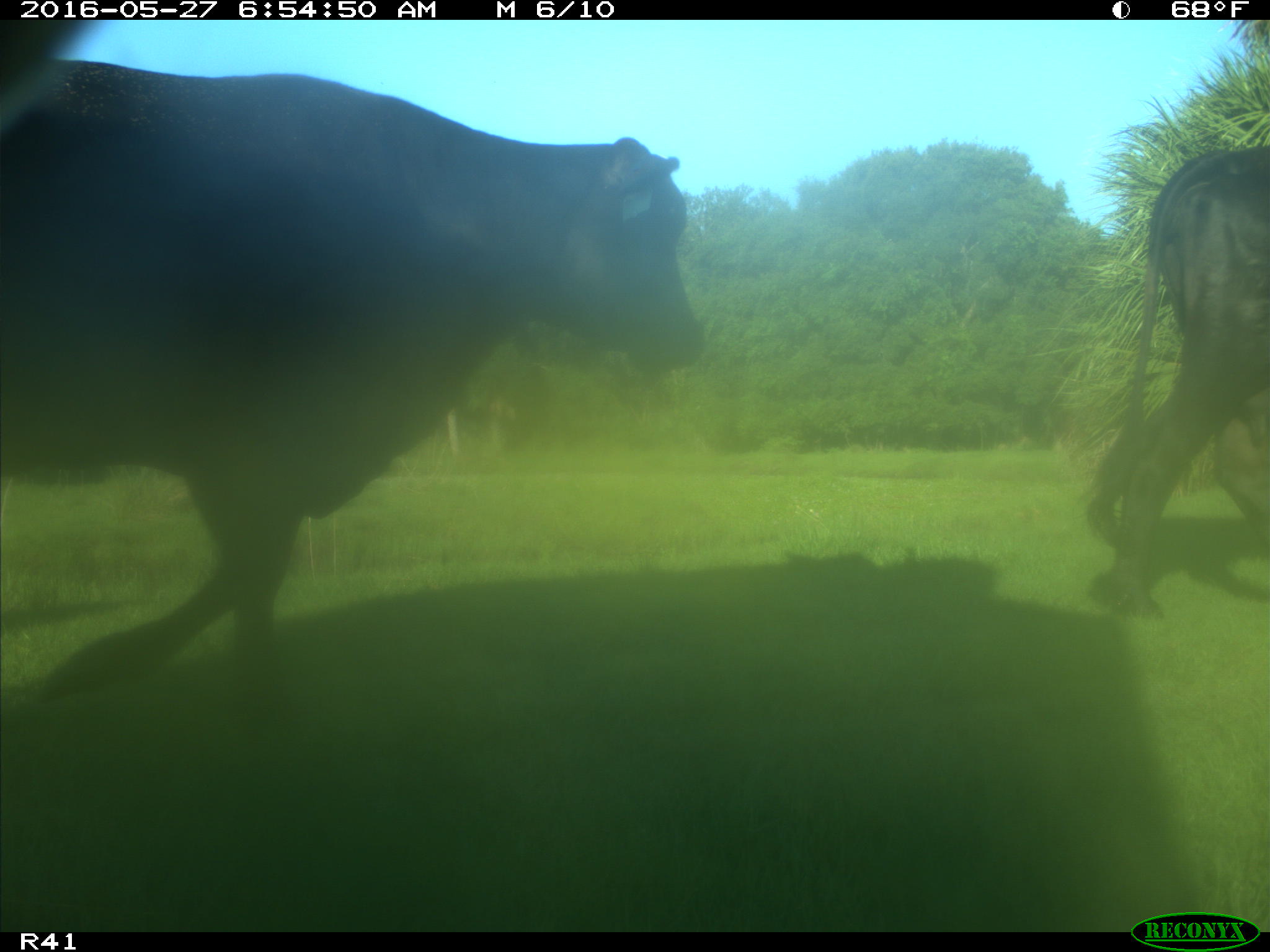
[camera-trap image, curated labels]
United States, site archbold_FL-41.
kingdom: Animalia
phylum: Chordata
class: Mammalia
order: Artiodactyla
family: Bovidae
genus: Bos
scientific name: Bos taurus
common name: domestic cow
Bos taurus (domestic cow).